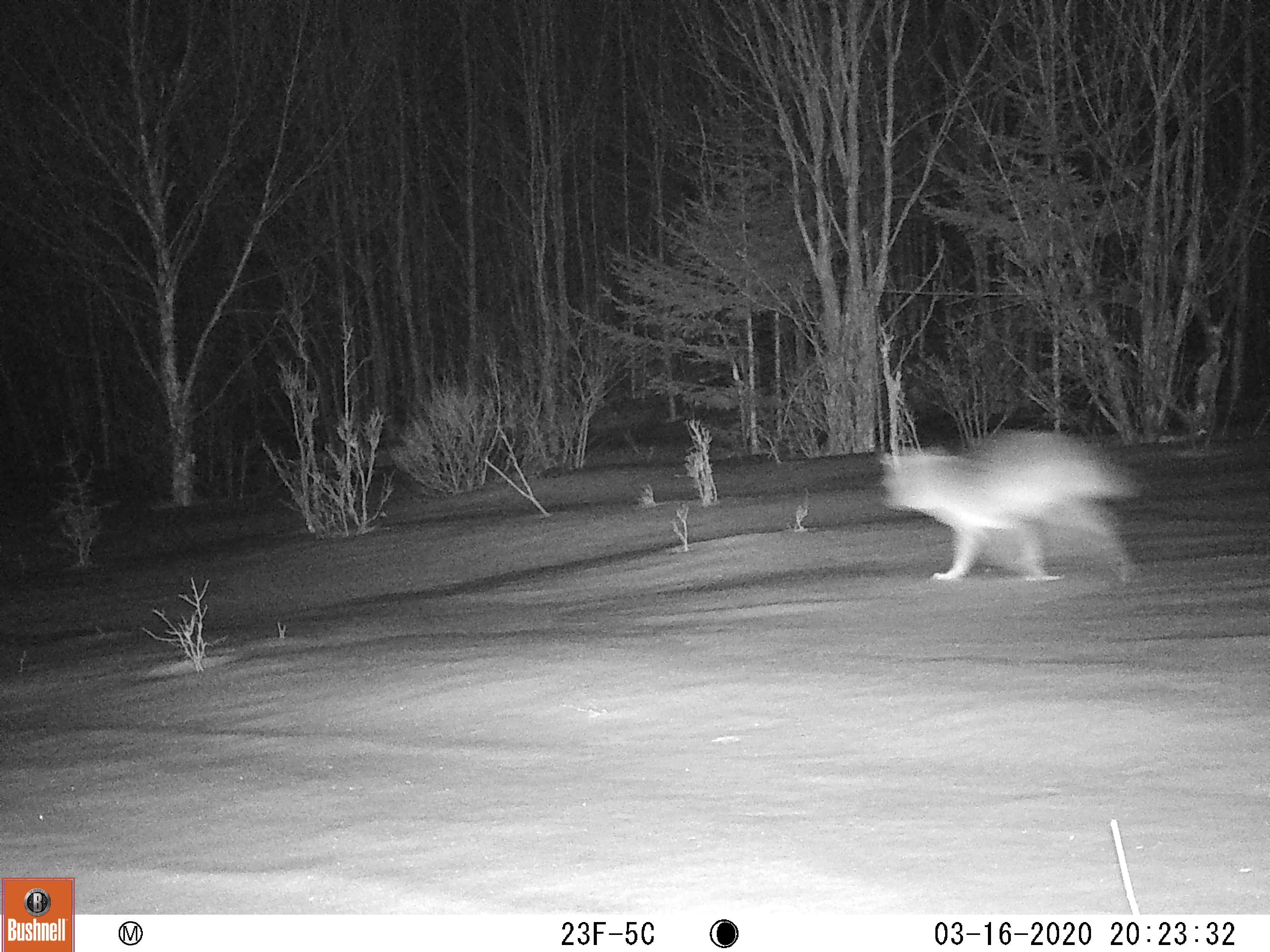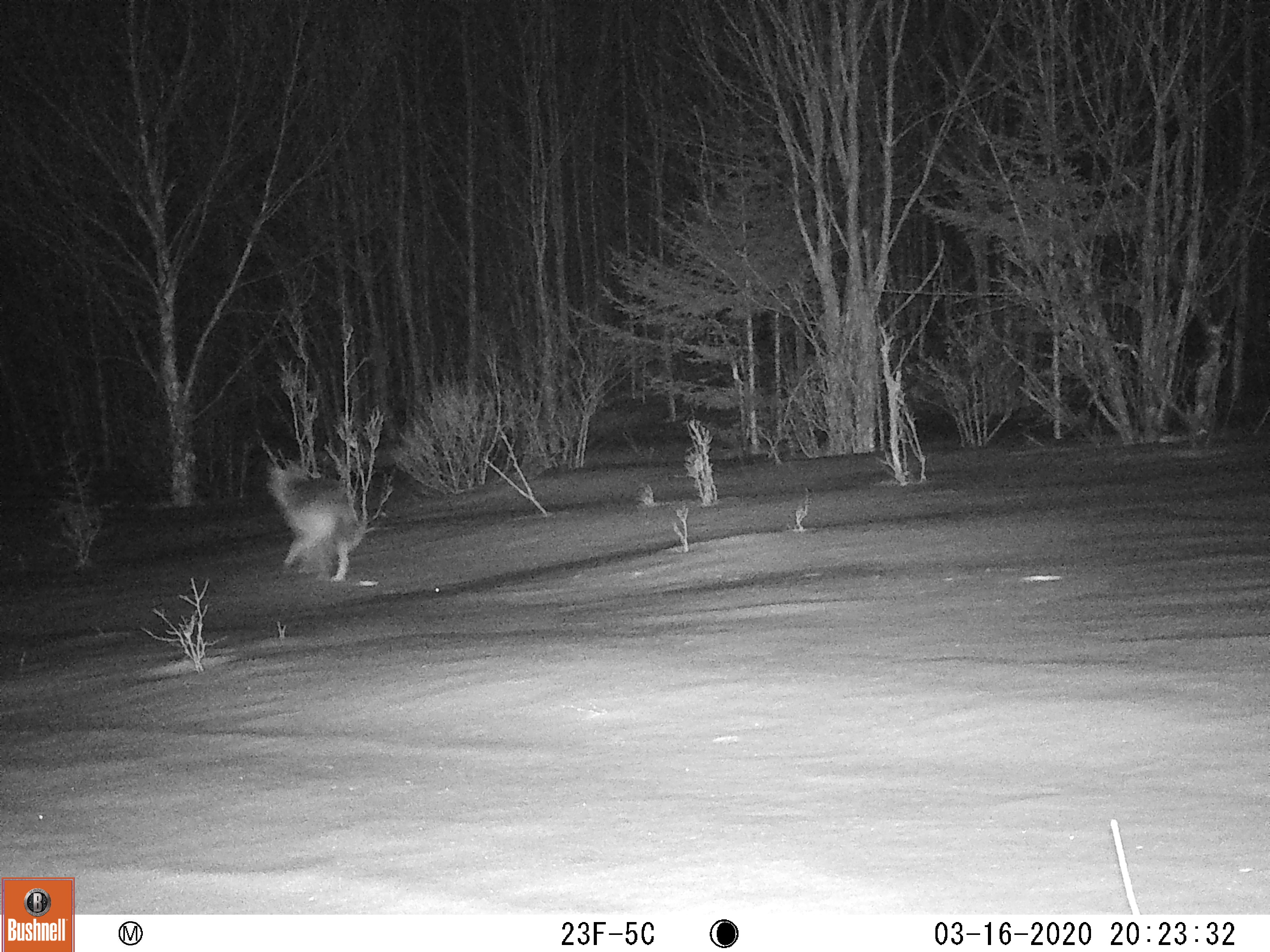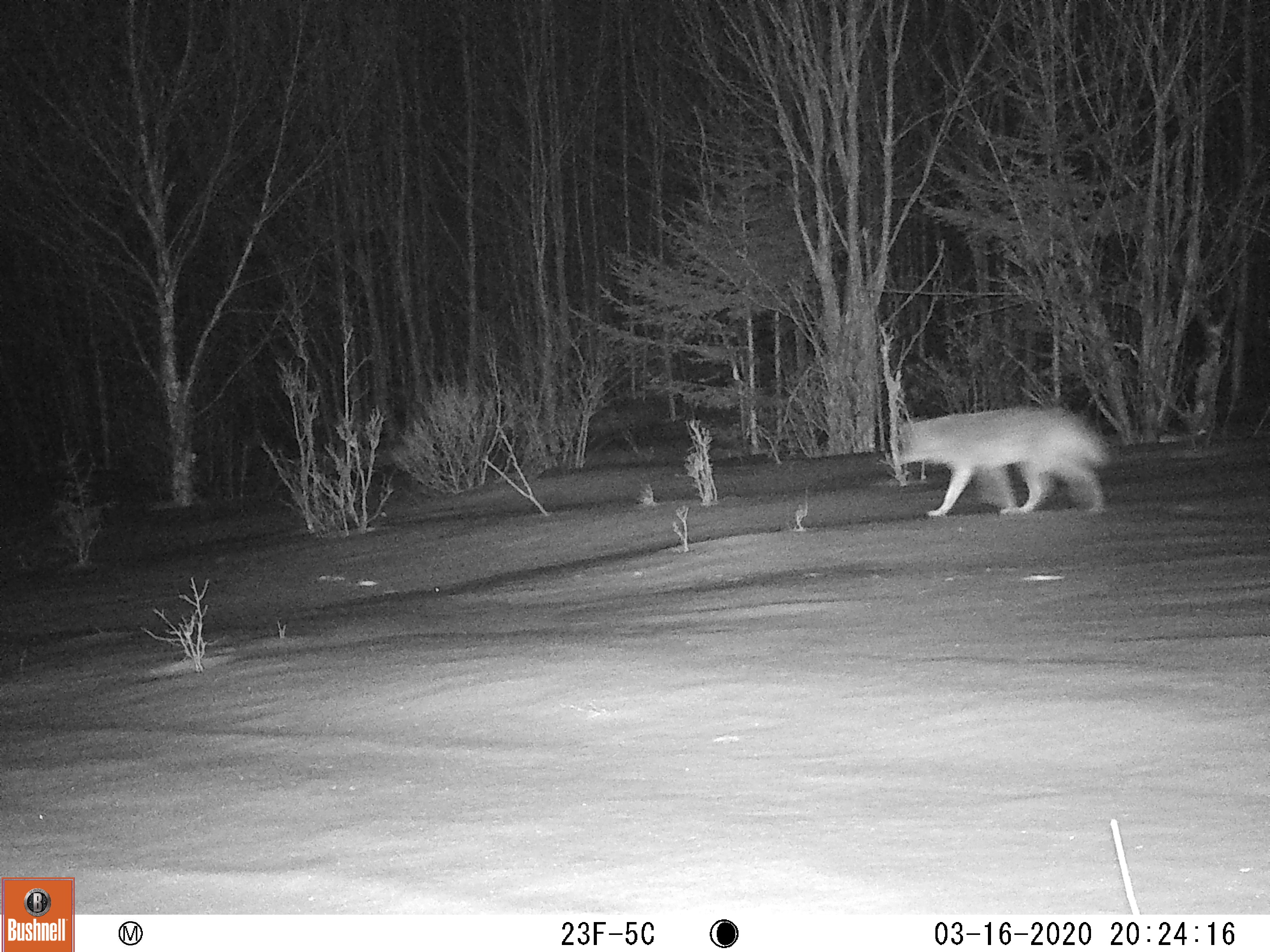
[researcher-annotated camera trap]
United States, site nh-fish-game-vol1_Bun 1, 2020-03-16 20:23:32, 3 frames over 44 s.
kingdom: Animalia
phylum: Chordata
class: Mammalia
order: Carnivora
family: Canidae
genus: Canis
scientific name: Canis latrans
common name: coyote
Coyote (Canis latrans).